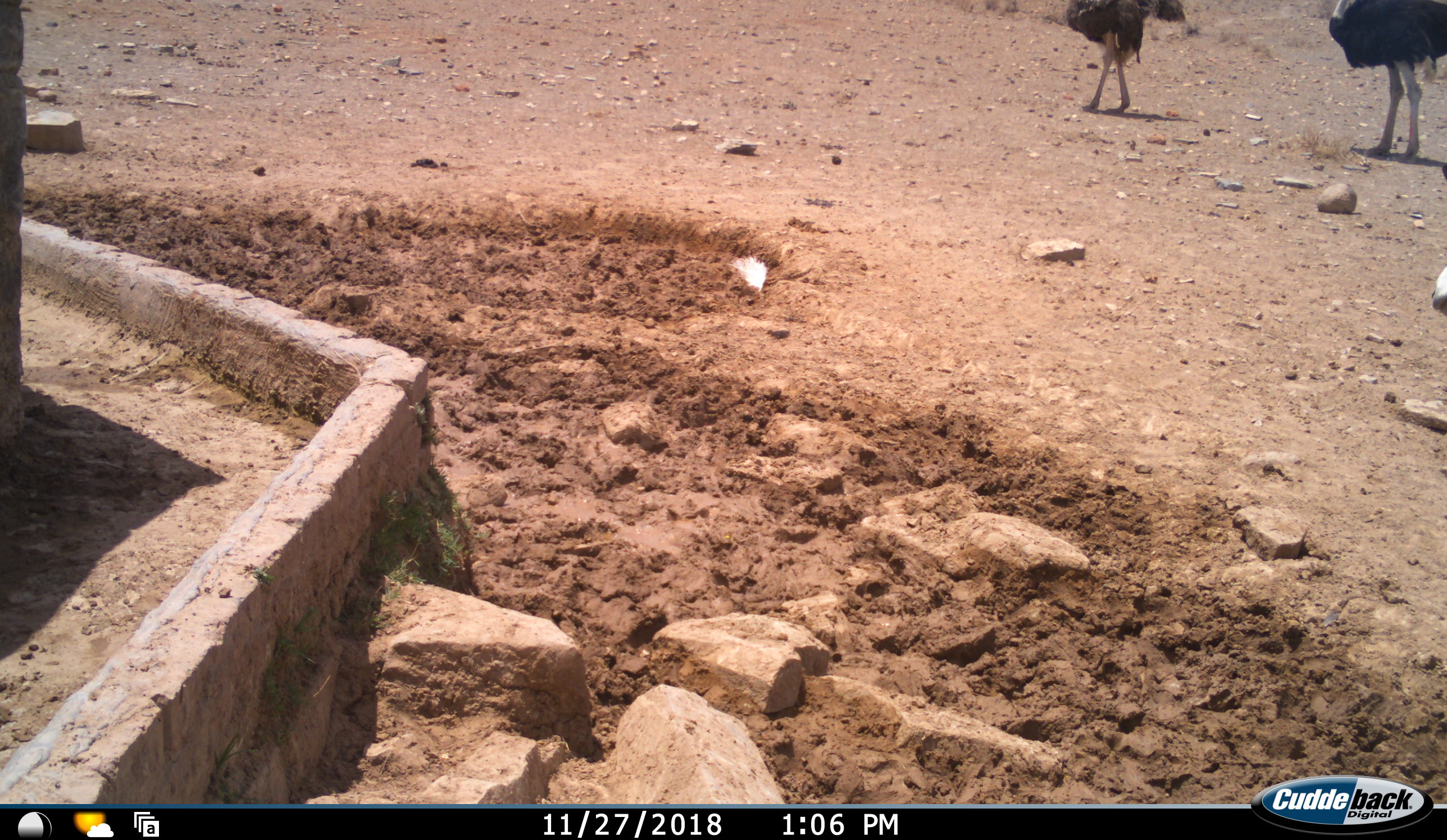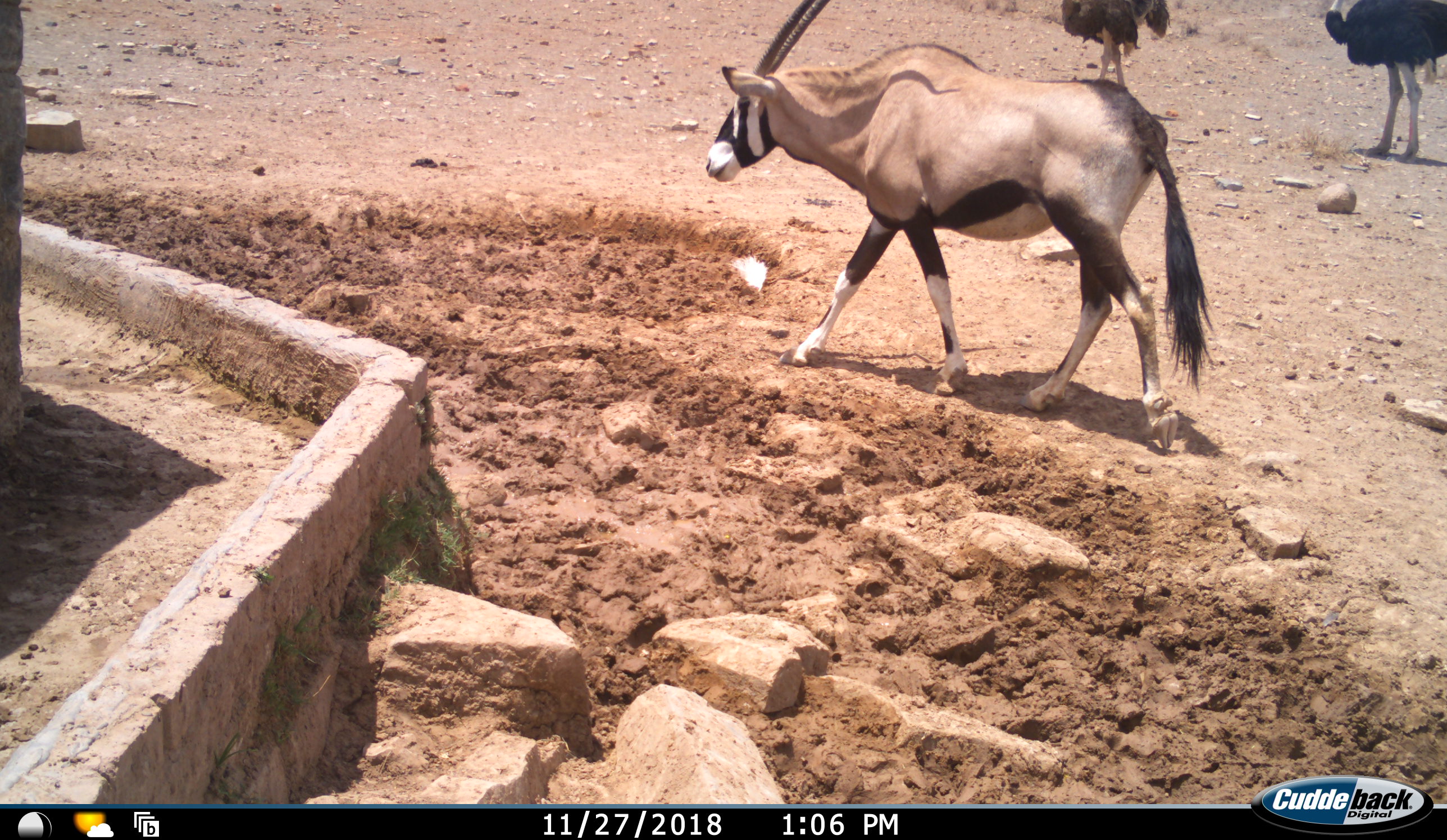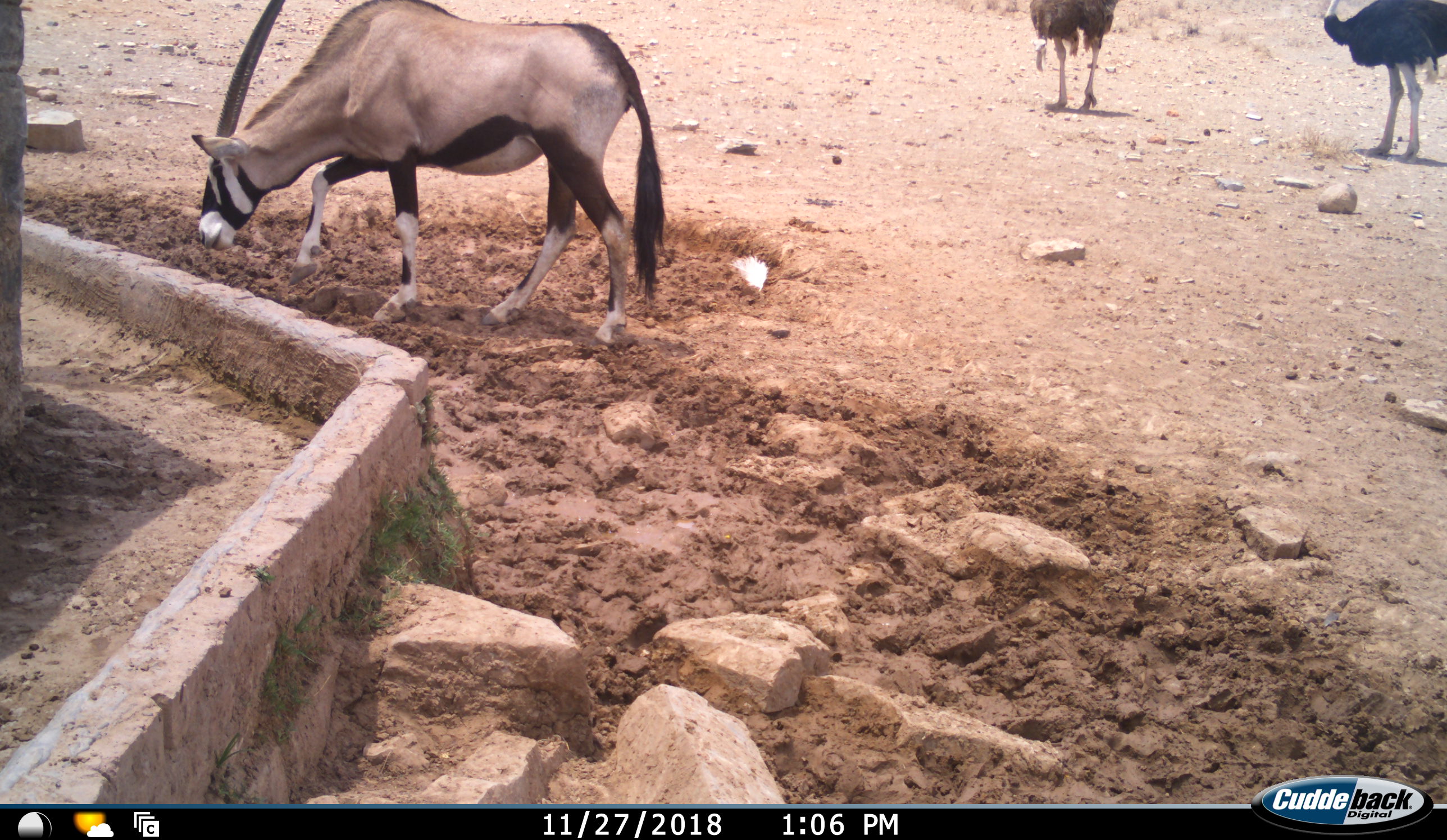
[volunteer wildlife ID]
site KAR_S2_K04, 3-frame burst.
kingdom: Animalia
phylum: Chordata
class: Aves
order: Struthioniformes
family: Struthionidae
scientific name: Struthionidae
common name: ostrich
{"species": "ostrich (Struthionidae)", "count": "2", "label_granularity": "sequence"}